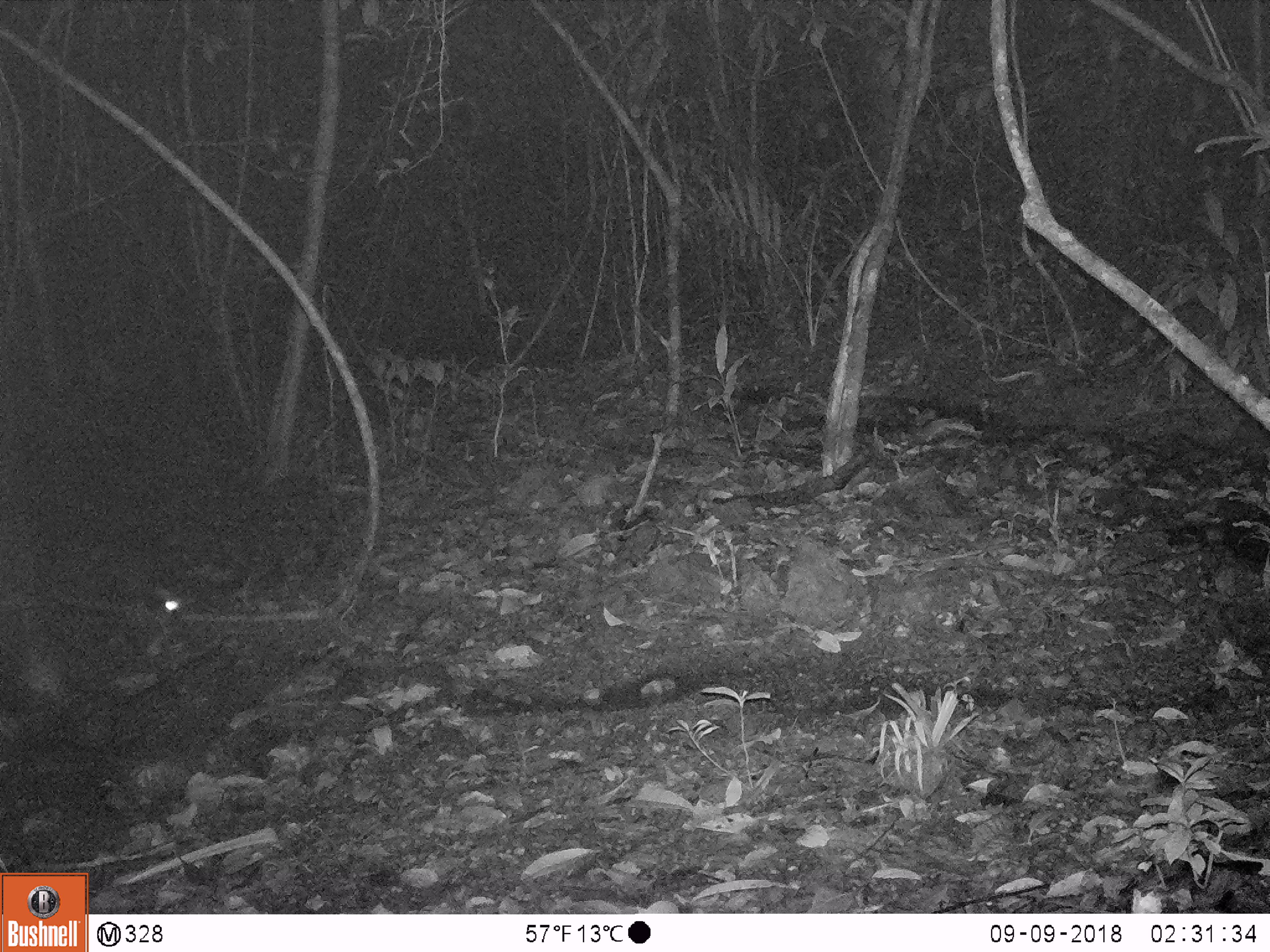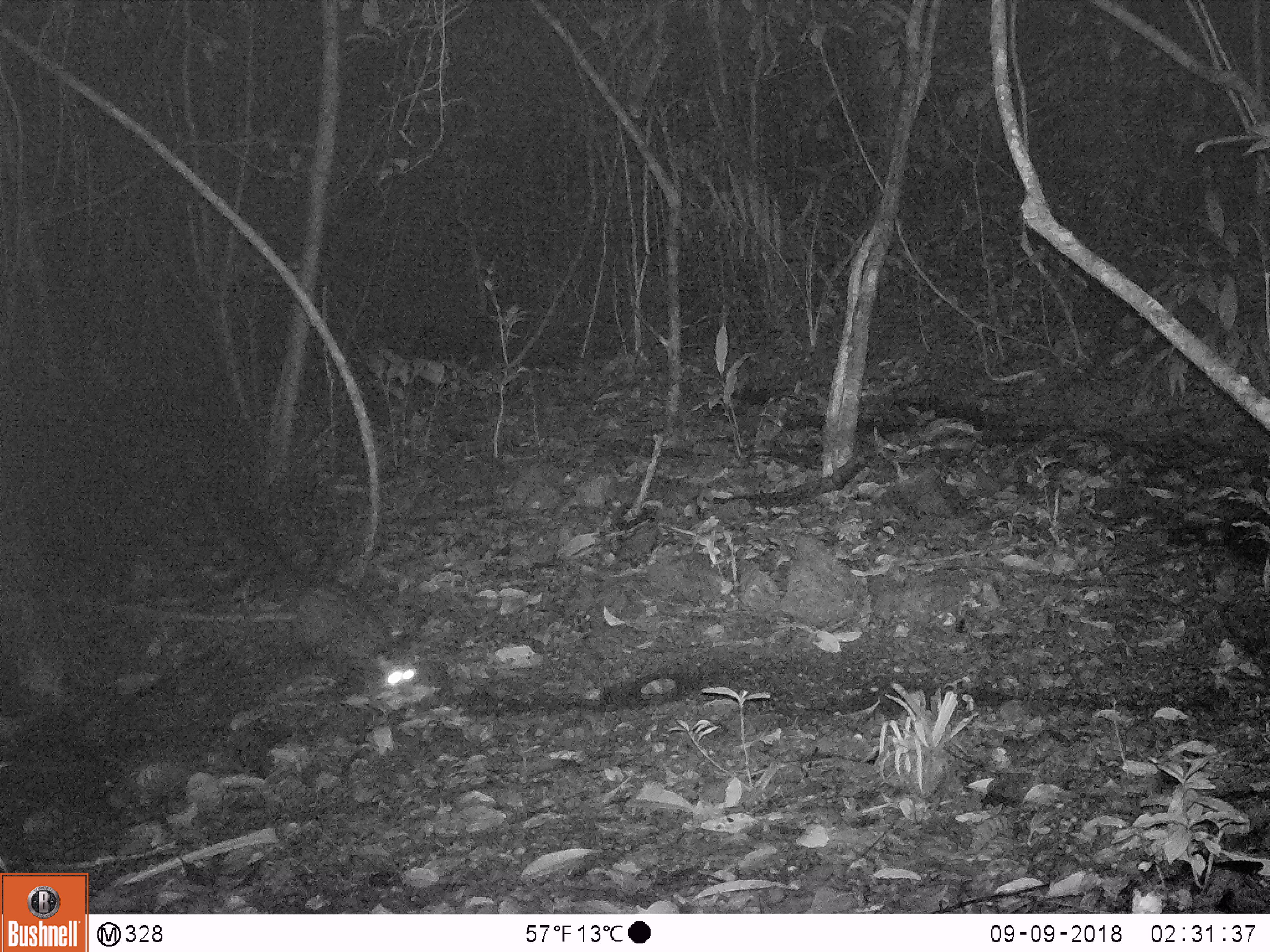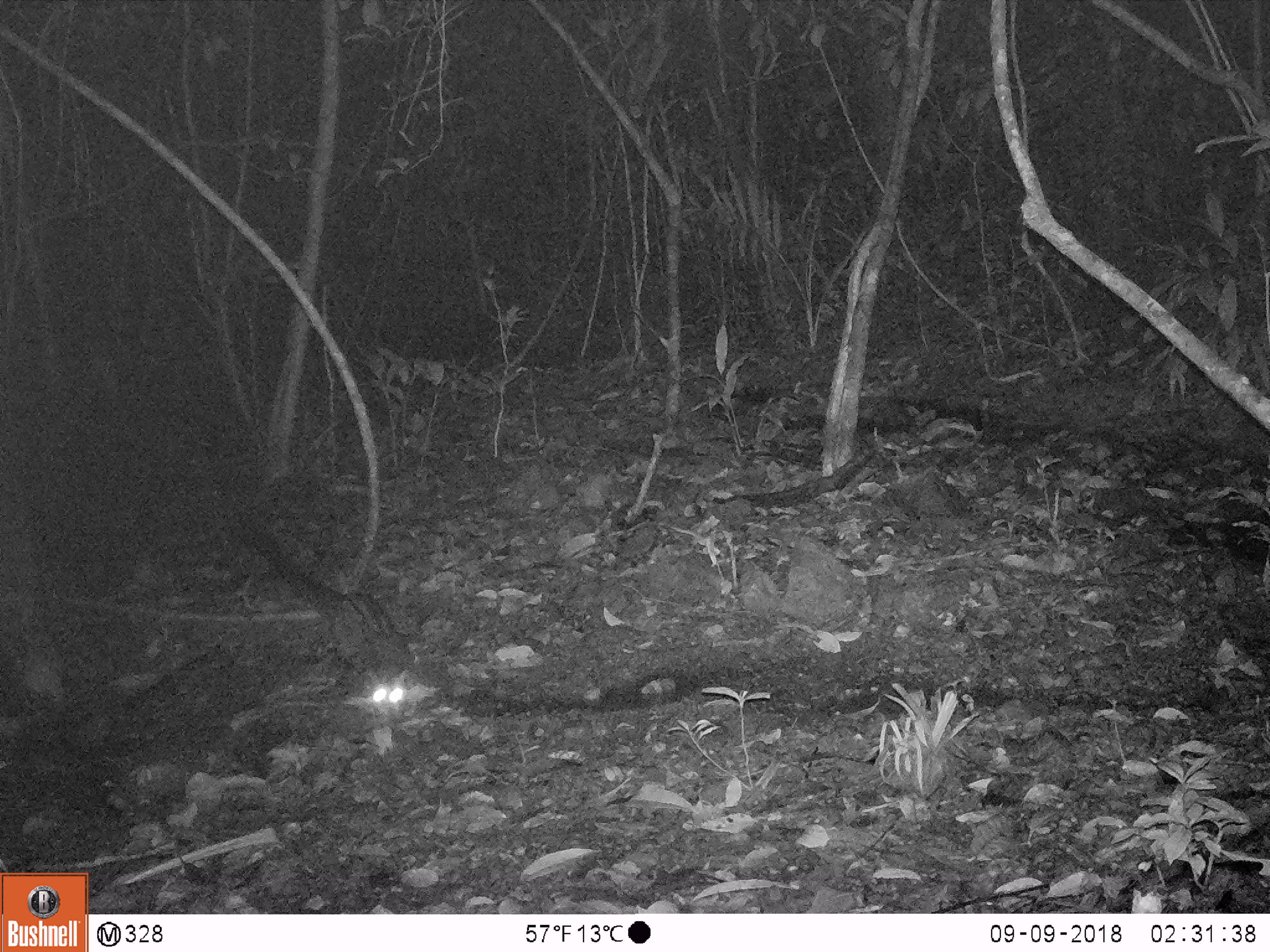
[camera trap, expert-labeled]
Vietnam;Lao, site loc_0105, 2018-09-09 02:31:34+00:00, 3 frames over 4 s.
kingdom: Animalia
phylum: Chordata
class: Mammalia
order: Carnivora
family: Viverridae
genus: Paradoxurus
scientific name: Paradoxurus hermaphroditus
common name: common palm civet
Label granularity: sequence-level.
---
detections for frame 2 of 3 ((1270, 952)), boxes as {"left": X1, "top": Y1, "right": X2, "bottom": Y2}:
common palm civet: {"left": 182, "top": 452, "right": 422, "bottom": 683}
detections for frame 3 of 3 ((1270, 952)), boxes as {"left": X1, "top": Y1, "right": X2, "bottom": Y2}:
common palm civet: {"left": 242, "top": 526, "right": 417, "bottom": 724}